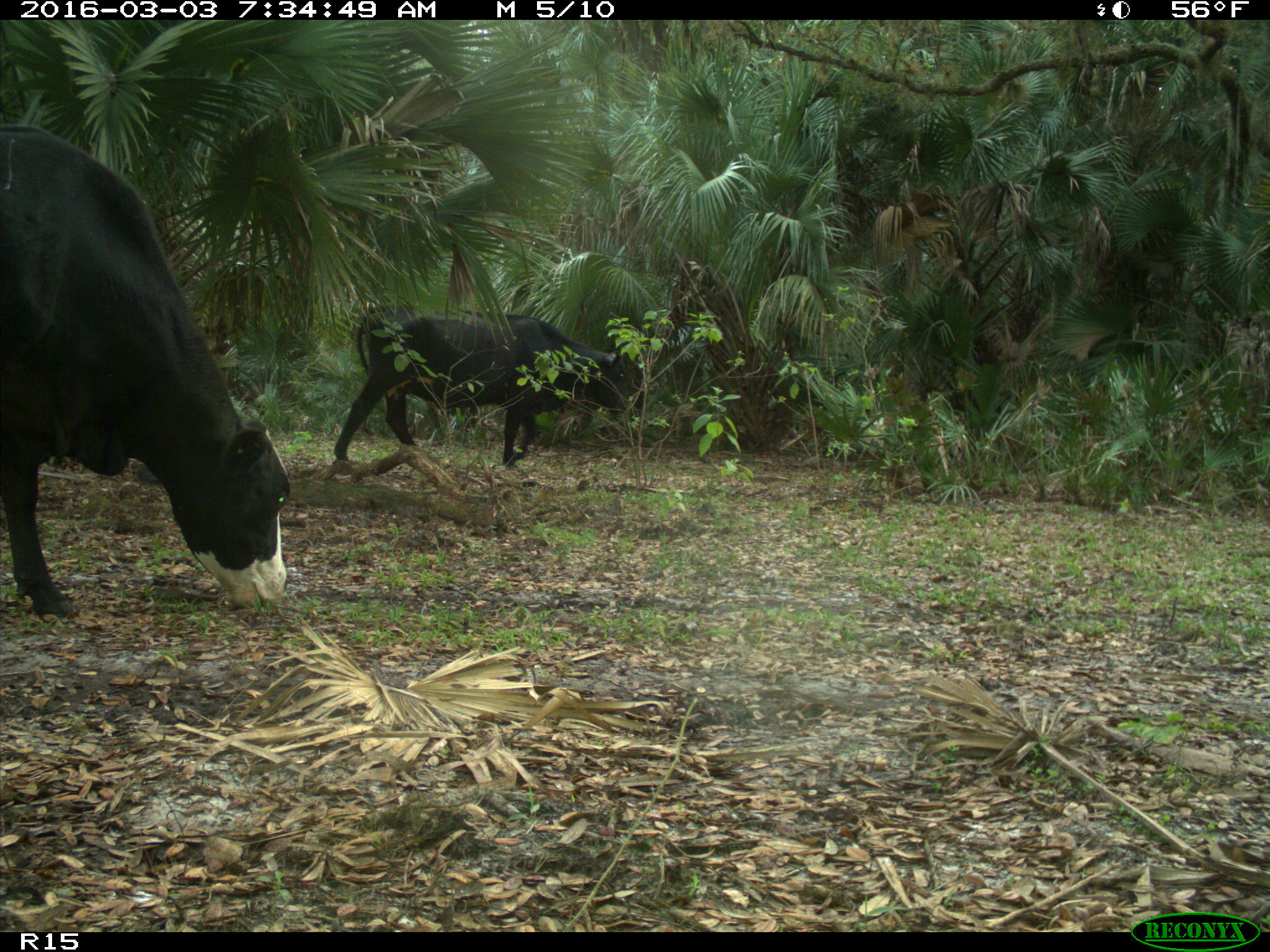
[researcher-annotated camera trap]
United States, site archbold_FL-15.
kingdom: Animalia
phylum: Chordata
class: Mammalia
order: Artiodactyla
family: Bovidae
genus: Bos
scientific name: Bos taurus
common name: domestic cow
Bos taurus (domestic cow).